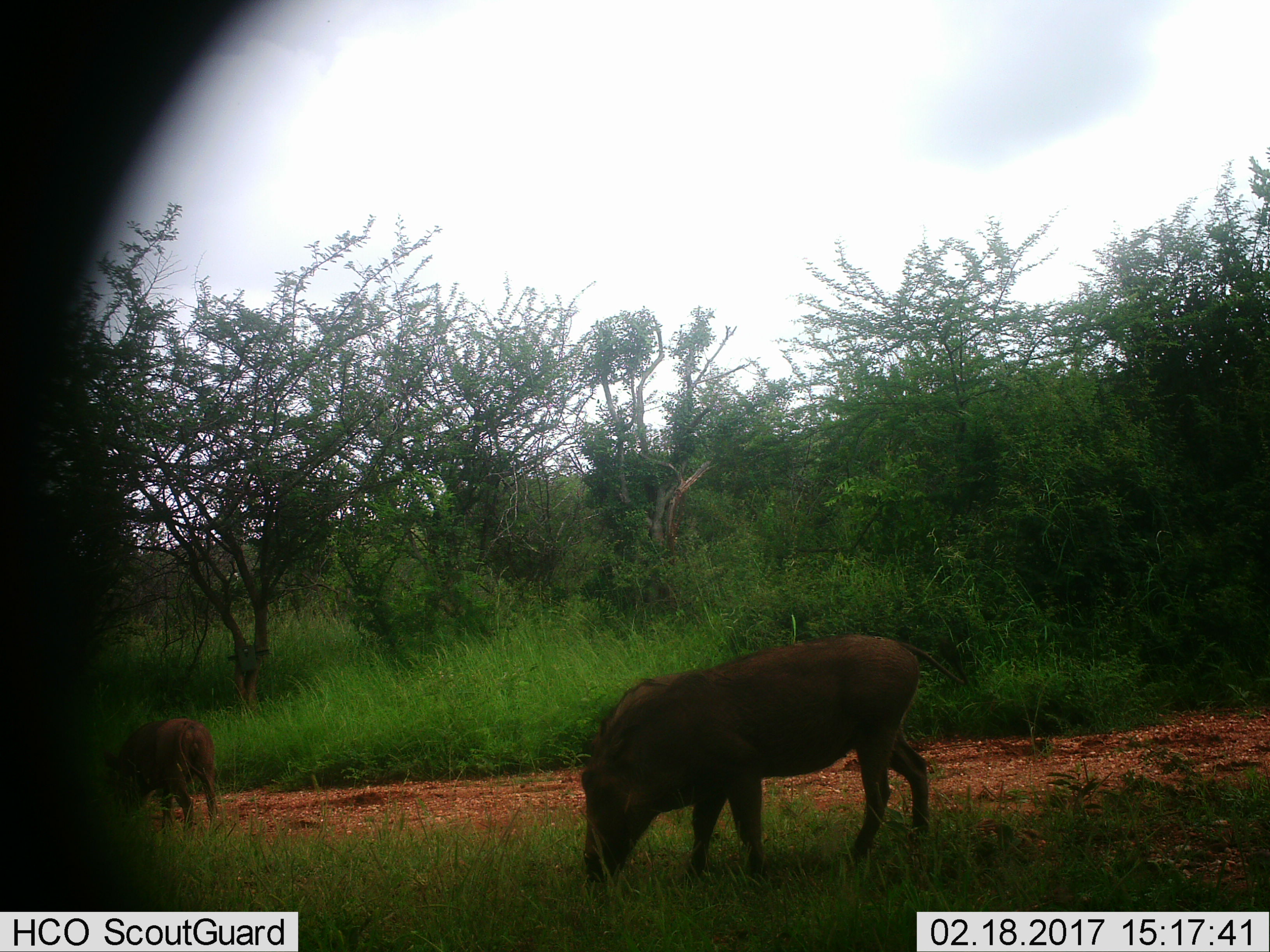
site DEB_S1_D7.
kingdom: Animalia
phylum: Chordata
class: Mammalia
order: Artiodactyla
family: Suidae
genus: Phacochoerus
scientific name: Phacochoerus africanus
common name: warthog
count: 2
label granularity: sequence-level